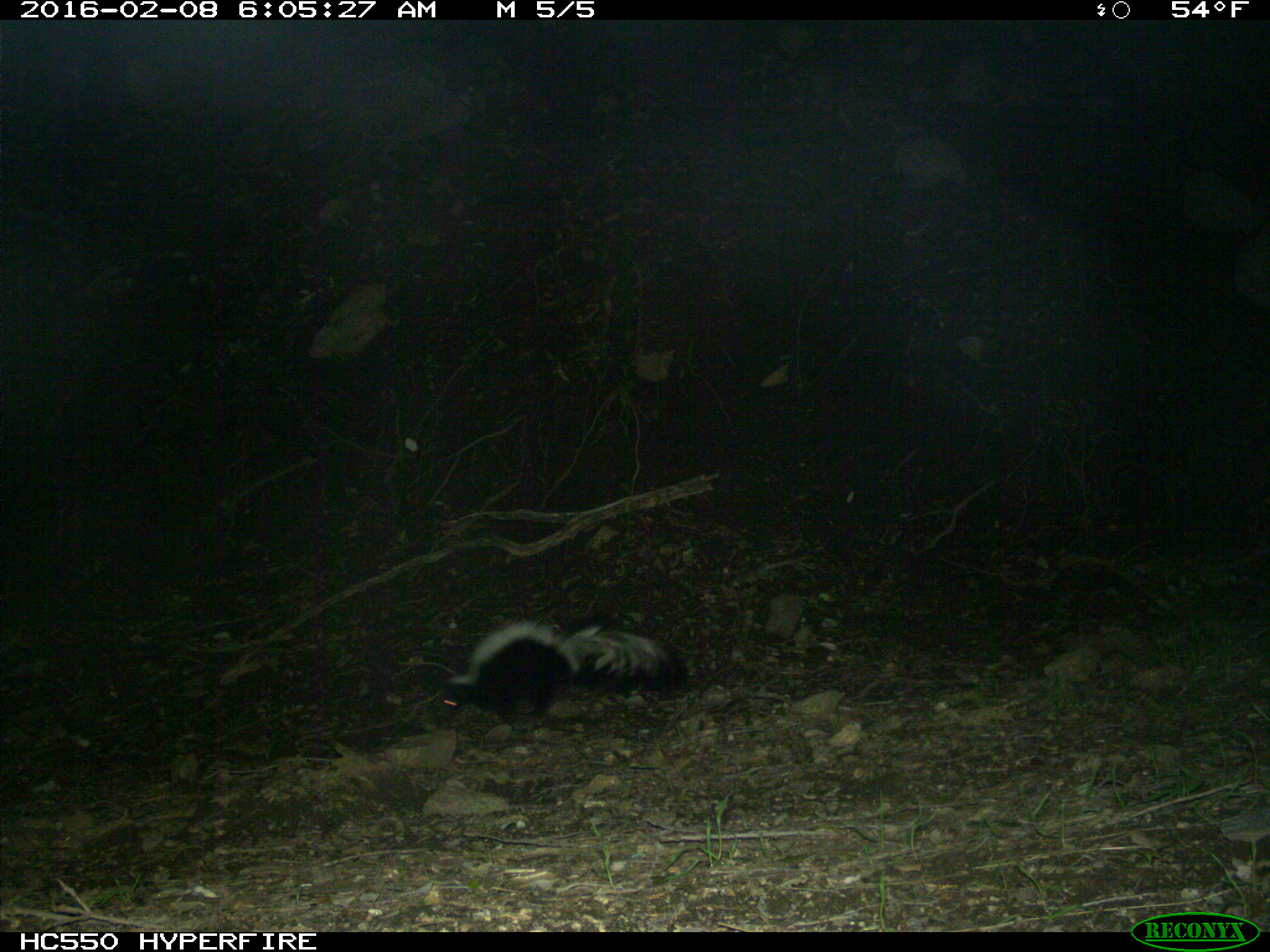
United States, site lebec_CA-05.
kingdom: Animalia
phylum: Chordata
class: Mammalia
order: Carnivora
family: Mephitidae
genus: Mephitis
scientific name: Mephitis mephitis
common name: striped skunk